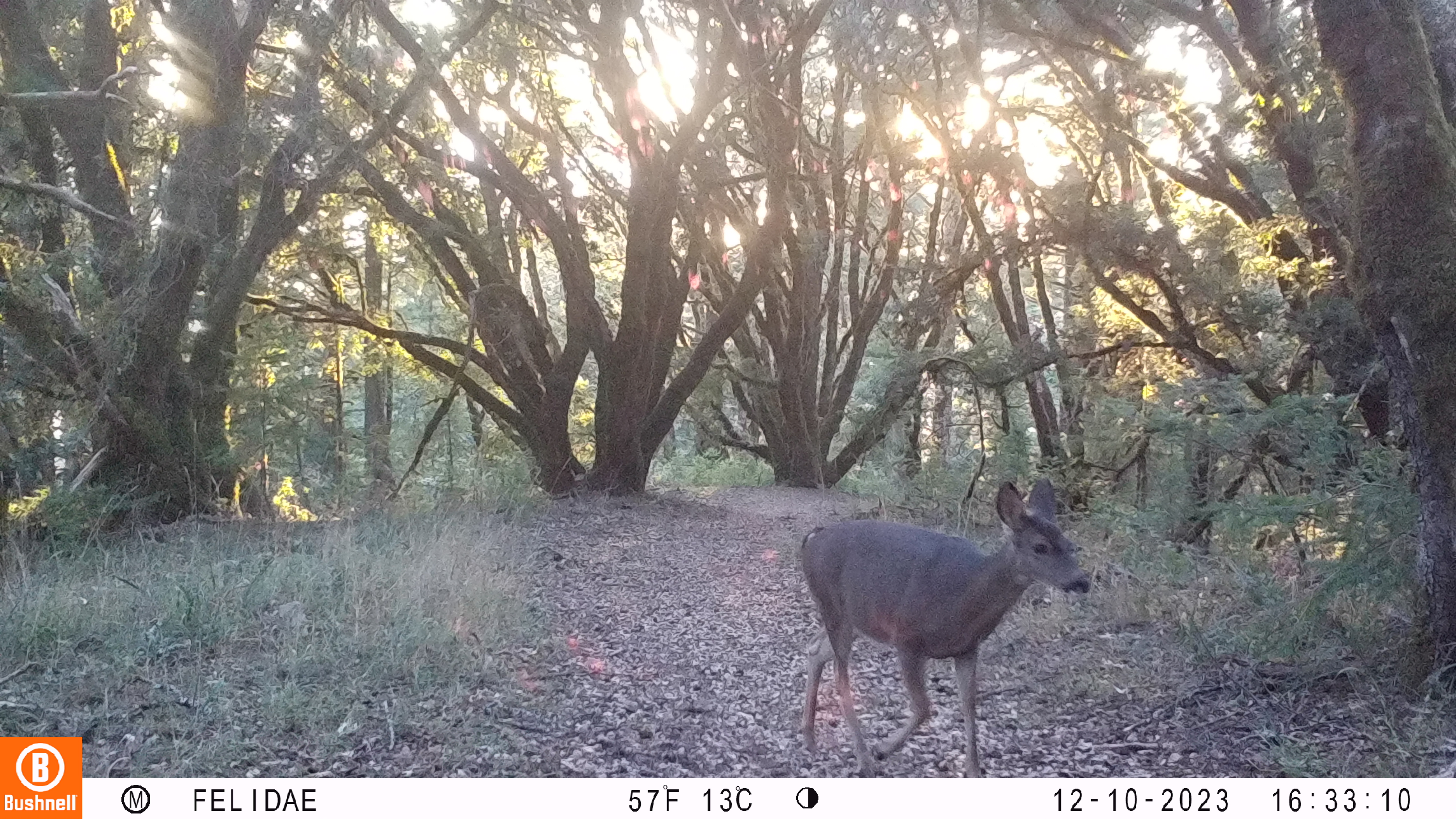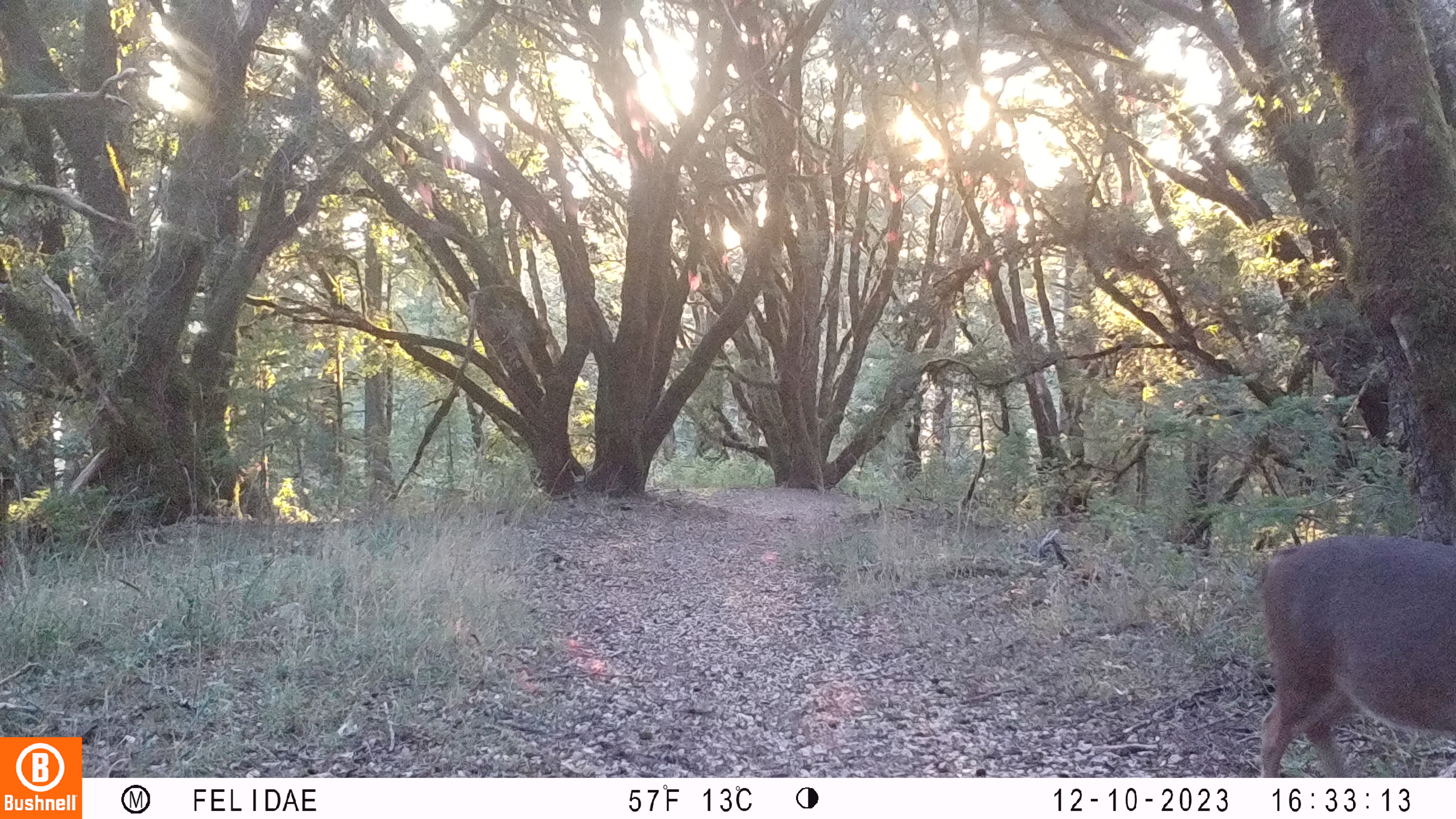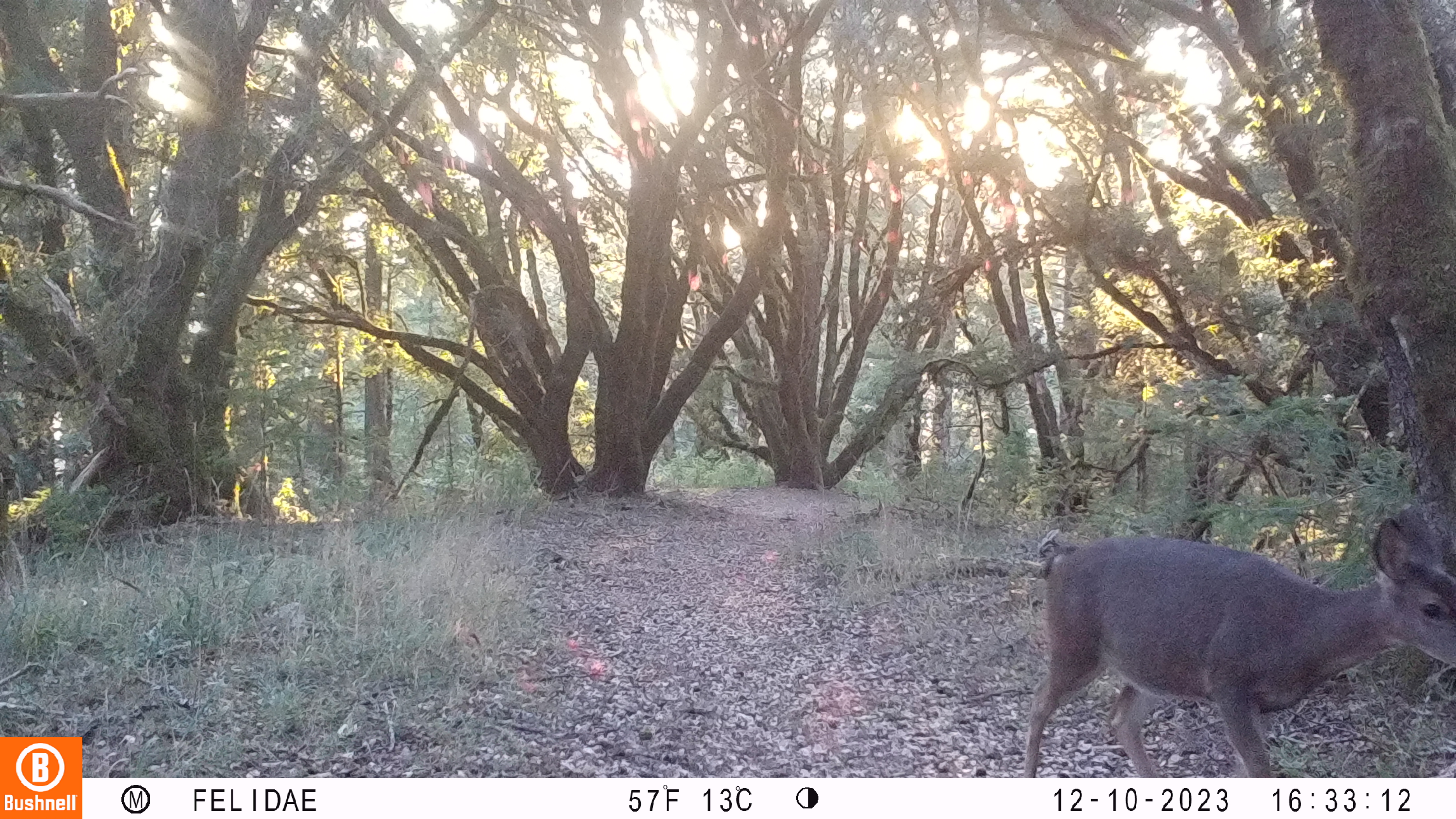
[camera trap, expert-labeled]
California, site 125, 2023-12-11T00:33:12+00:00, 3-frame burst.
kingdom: Animalia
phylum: Chordata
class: Mammalia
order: Artiodactyla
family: Cervidae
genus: Odocoileus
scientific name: Odocoileus hemionus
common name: mule deer